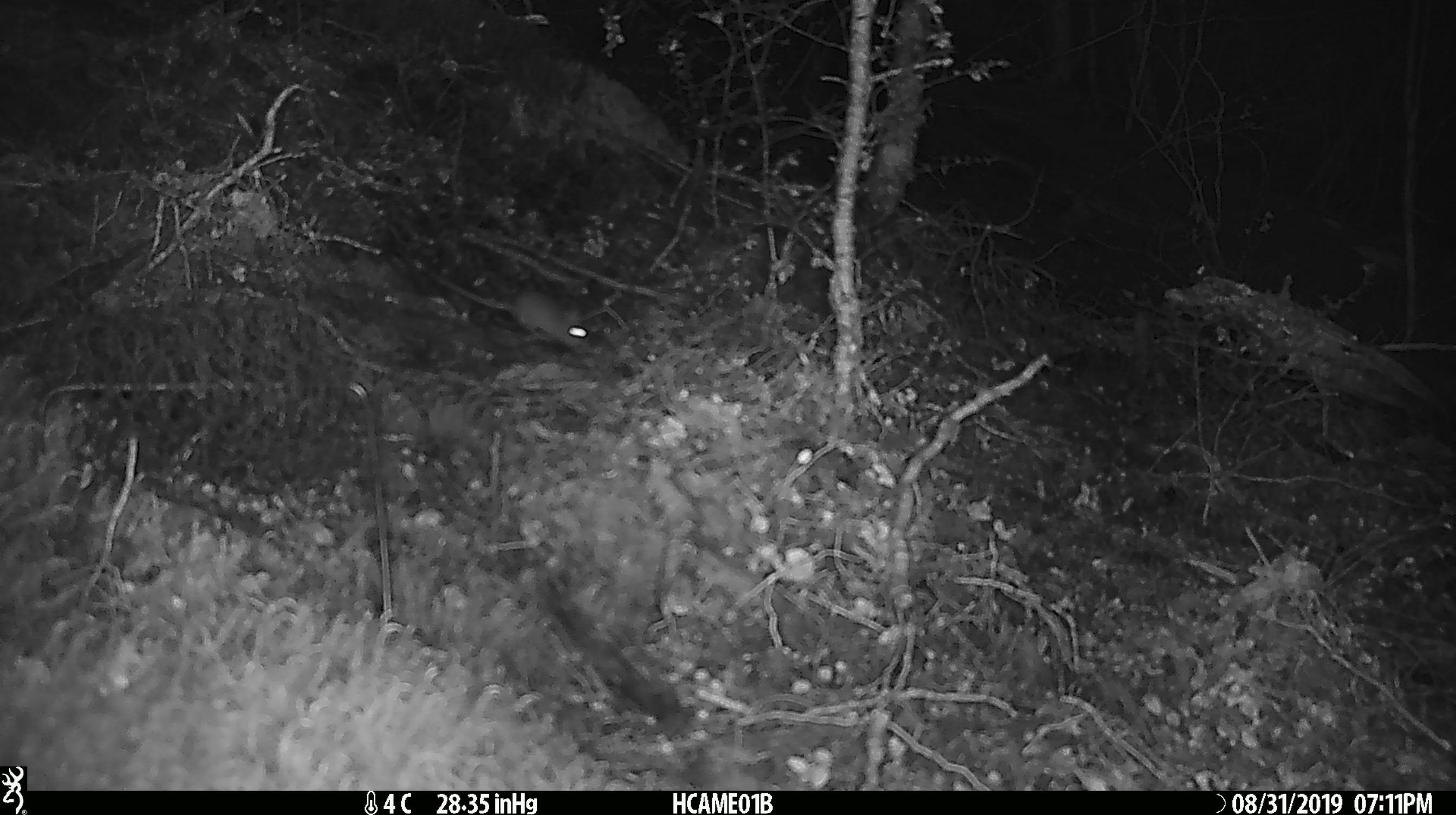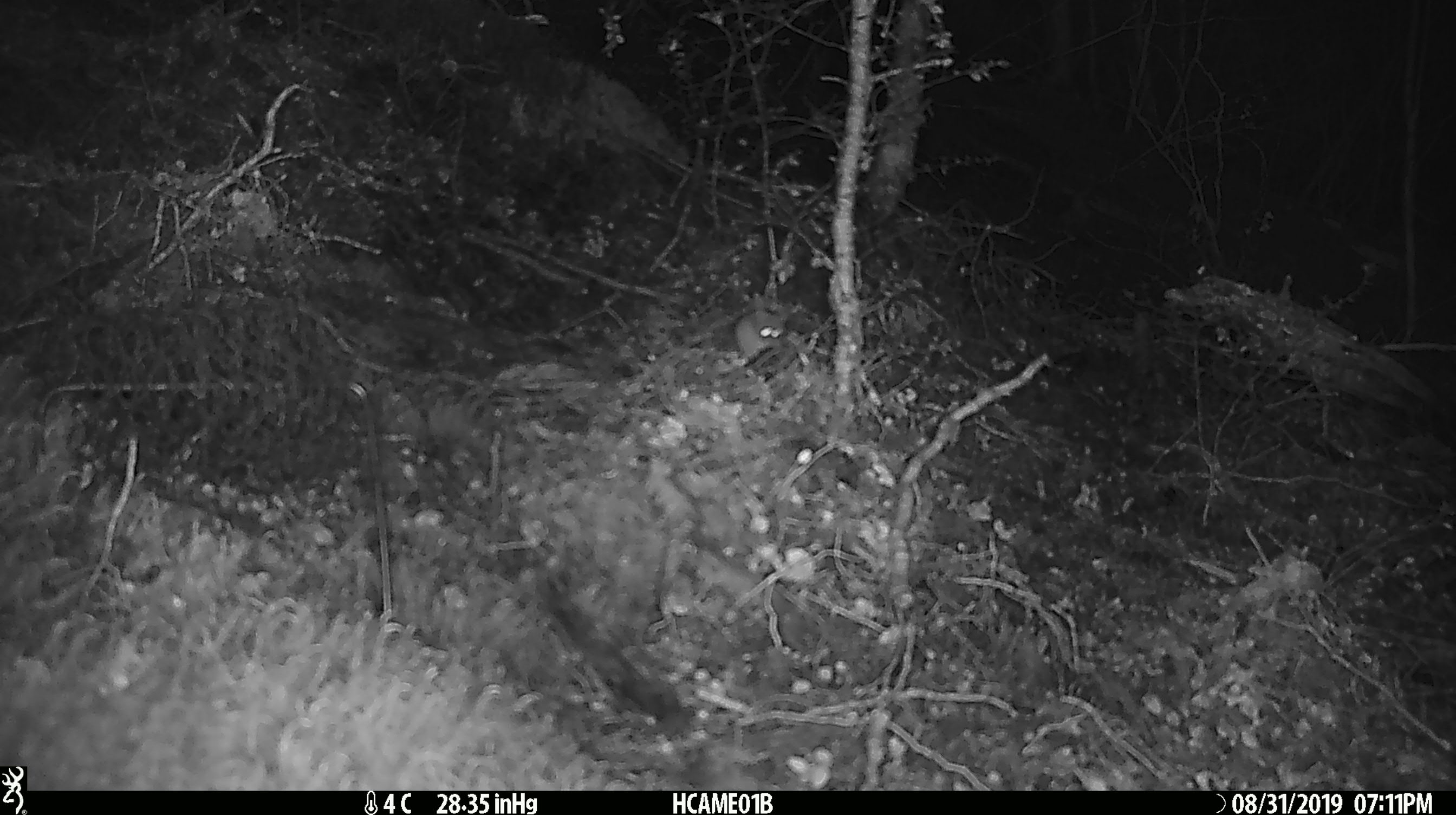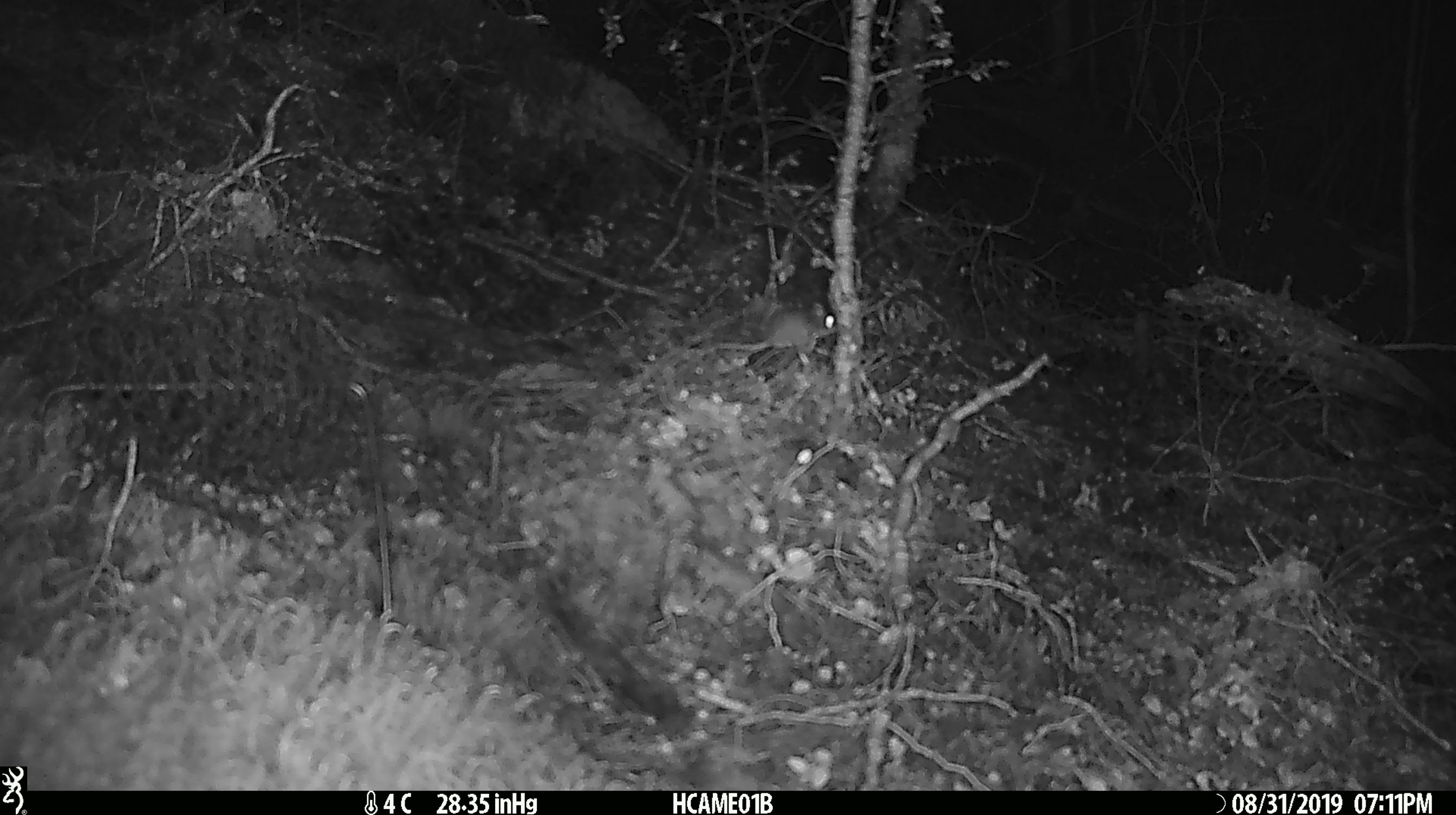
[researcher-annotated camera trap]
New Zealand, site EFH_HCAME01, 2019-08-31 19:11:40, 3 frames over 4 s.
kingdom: Animalia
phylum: Chordata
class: Mammalia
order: Rodentia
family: Muridae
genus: Mus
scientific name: Mus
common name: mouse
Mouse (Mus).